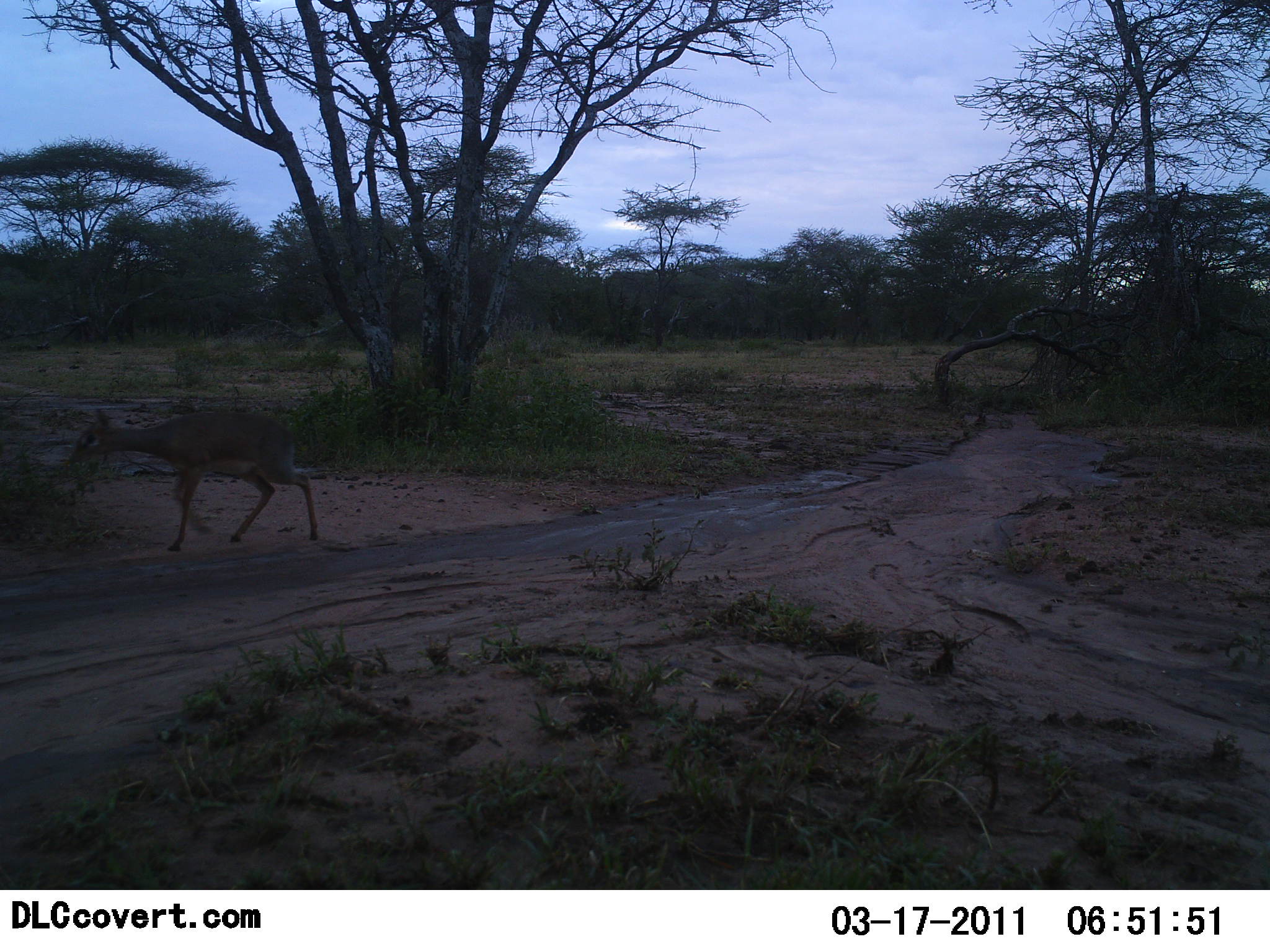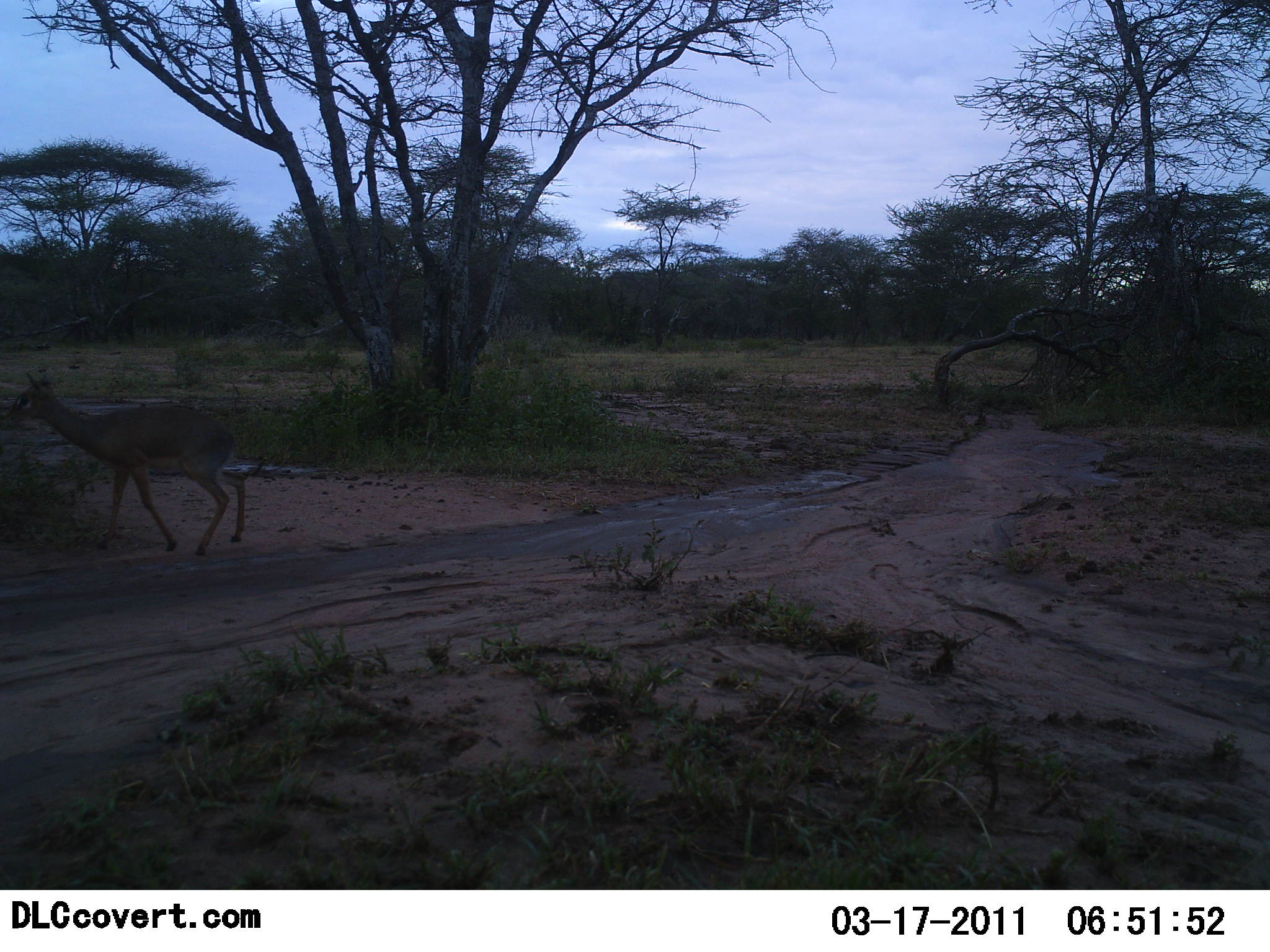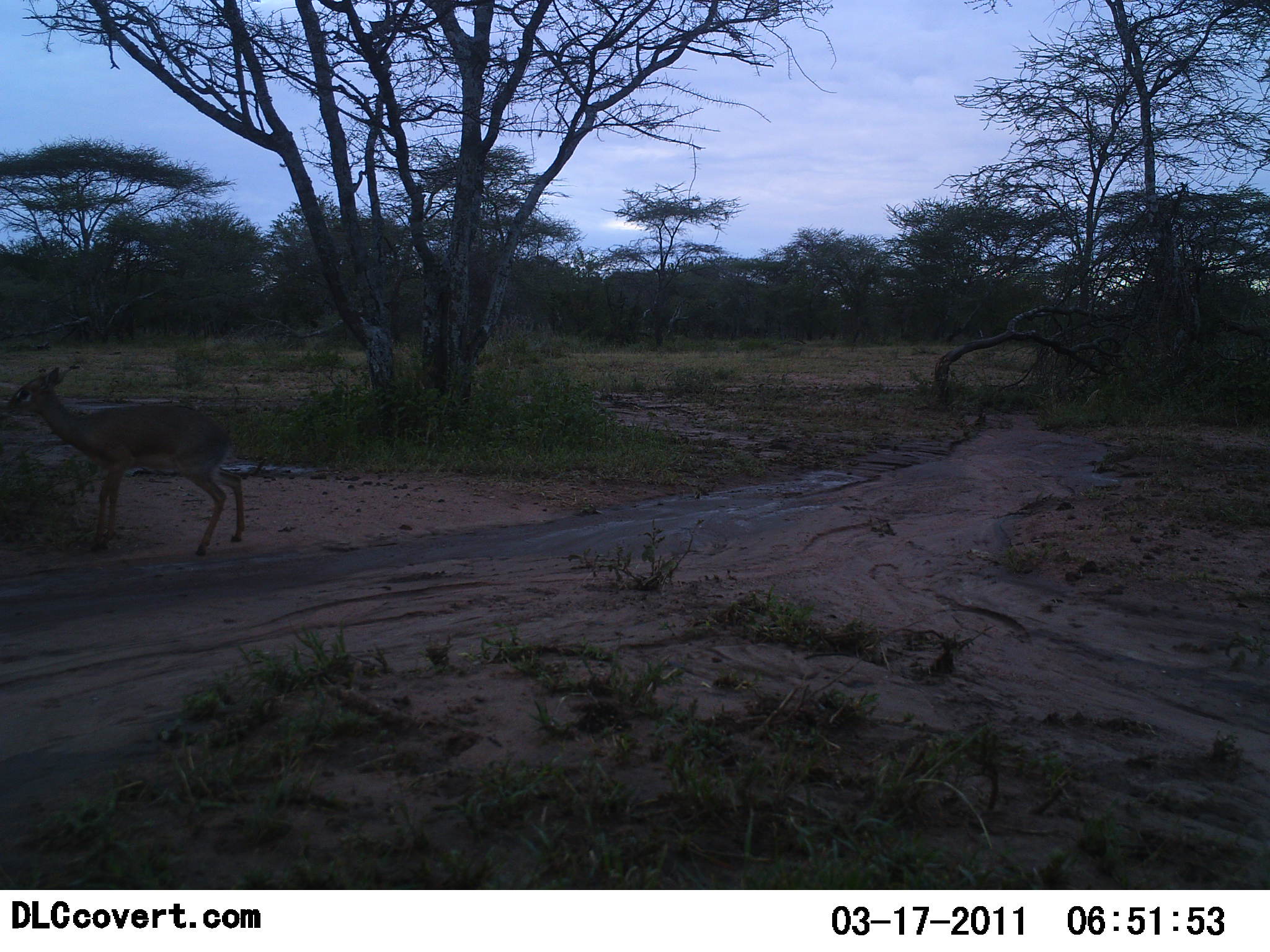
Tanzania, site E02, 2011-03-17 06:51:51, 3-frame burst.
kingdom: Animalia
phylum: Chordata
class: Mammalia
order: Artiodactyla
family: Bovidae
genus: Madoqua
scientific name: Madoqua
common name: dikdik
Dikdik (Madoqua), count 1. Behavior (volunteer vote fractions): standing 42%, resting 0%, moving 75%, interacting 0%. Young present (vote fraction): 0%. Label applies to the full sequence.